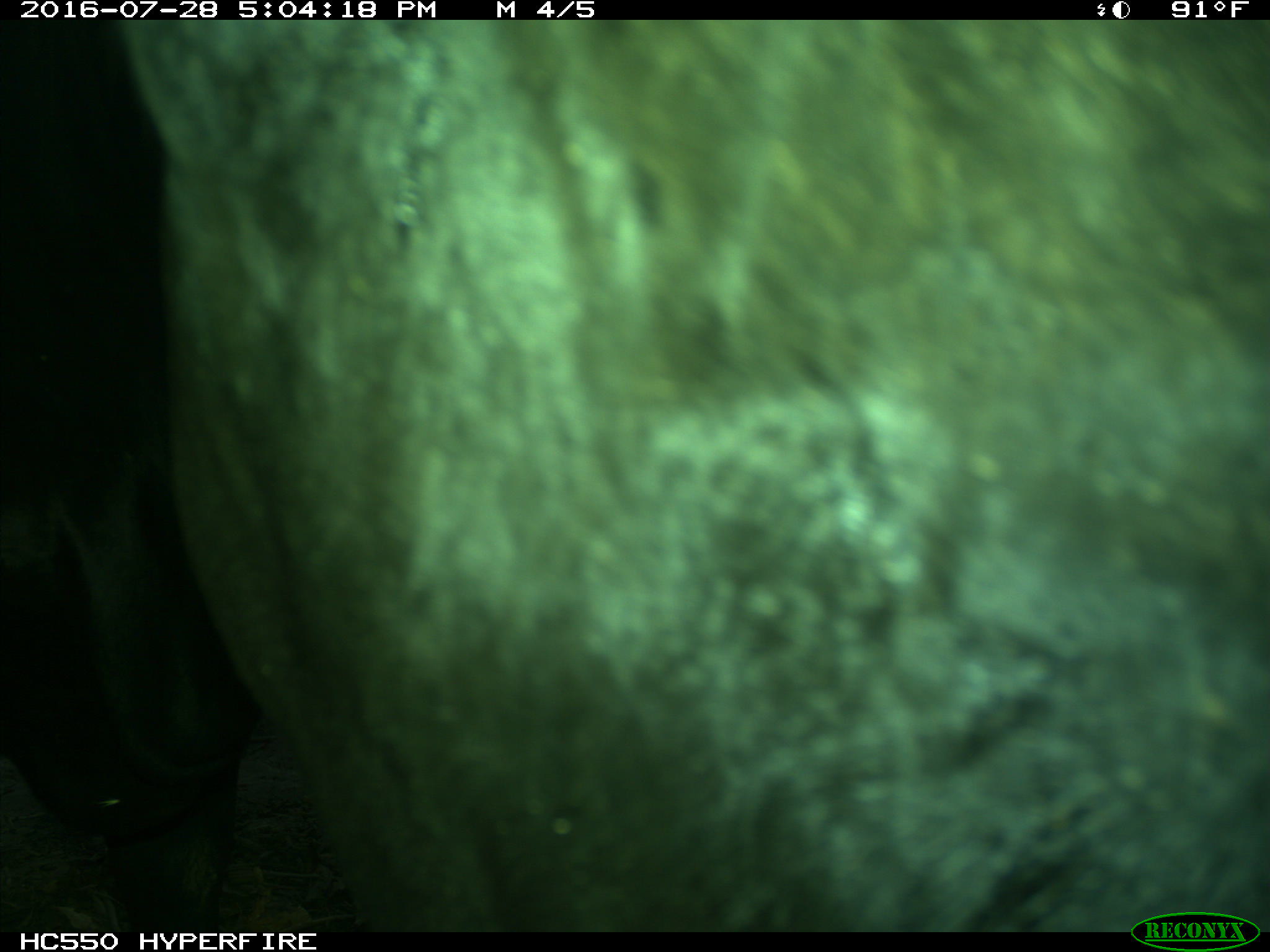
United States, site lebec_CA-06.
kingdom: Animalia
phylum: Chordata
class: Mammalia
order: Artiodactyla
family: Bovidae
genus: Bos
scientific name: Bos taurus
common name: domestic cow